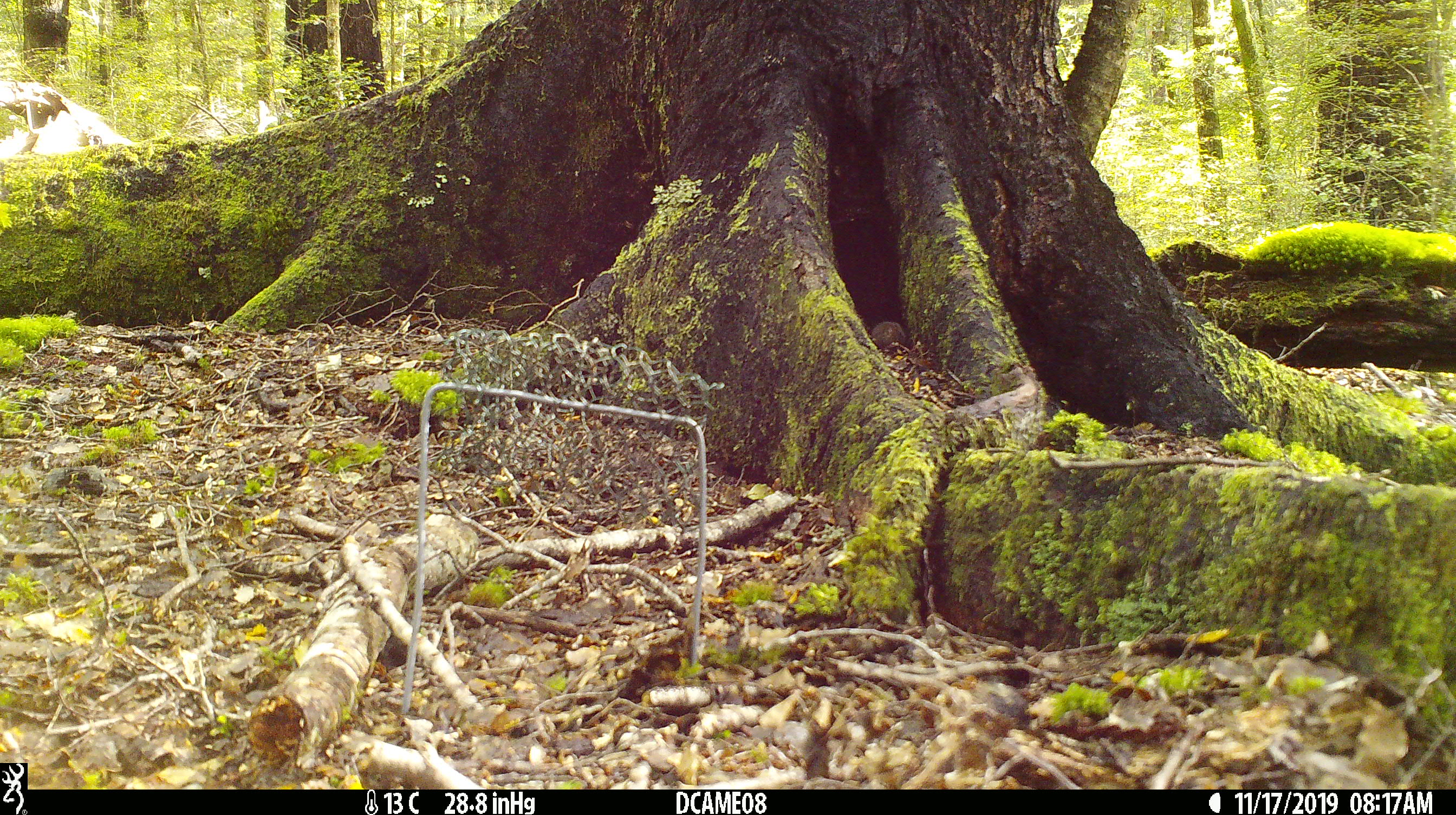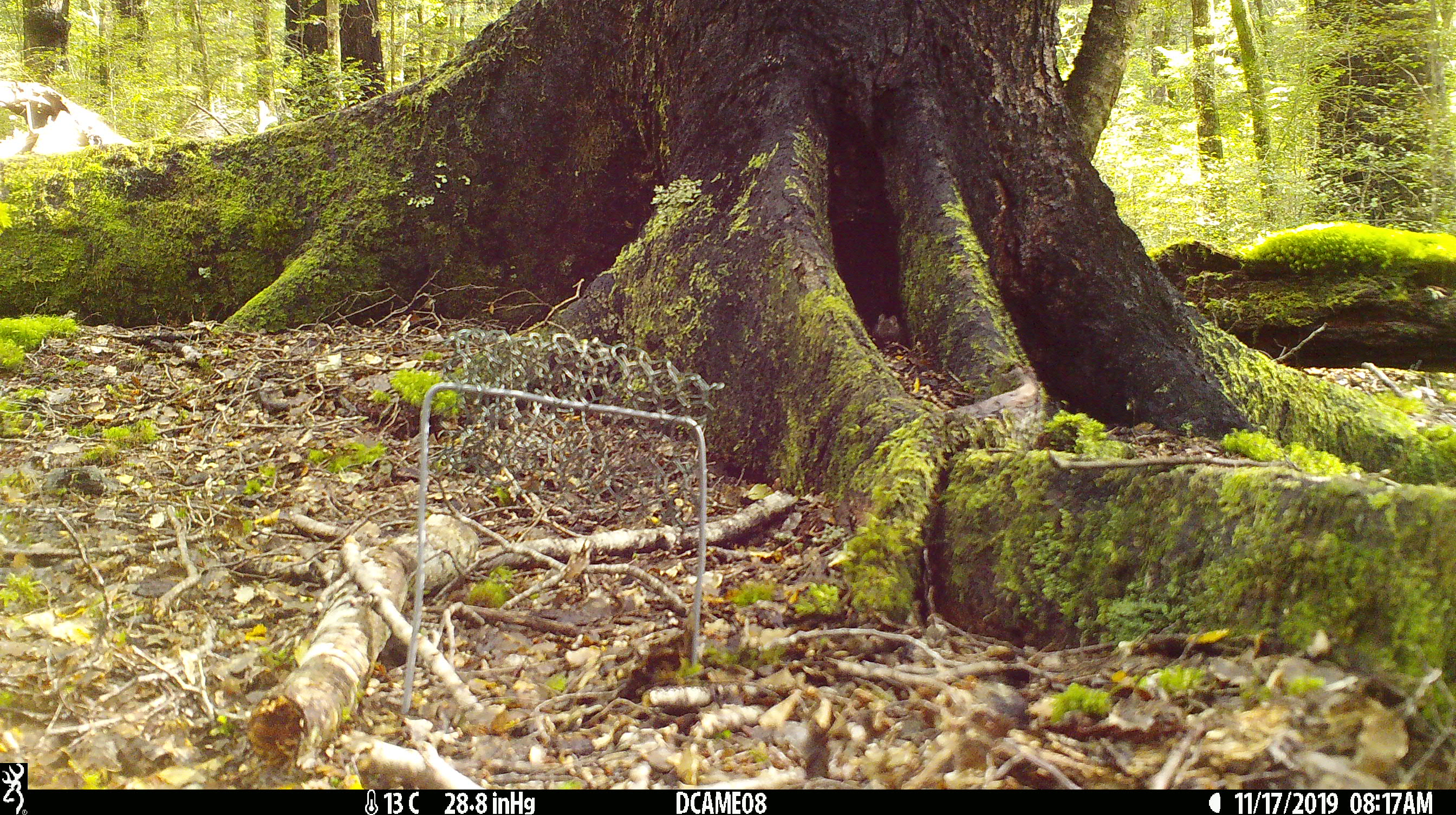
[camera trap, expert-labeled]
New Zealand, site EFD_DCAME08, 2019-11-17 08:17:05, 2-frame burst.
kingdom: Animalia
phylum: Chordata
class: Mammalia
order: Rodentia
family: Muridae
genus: Mus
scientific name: Mus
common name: mouse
Mouse (Mus).